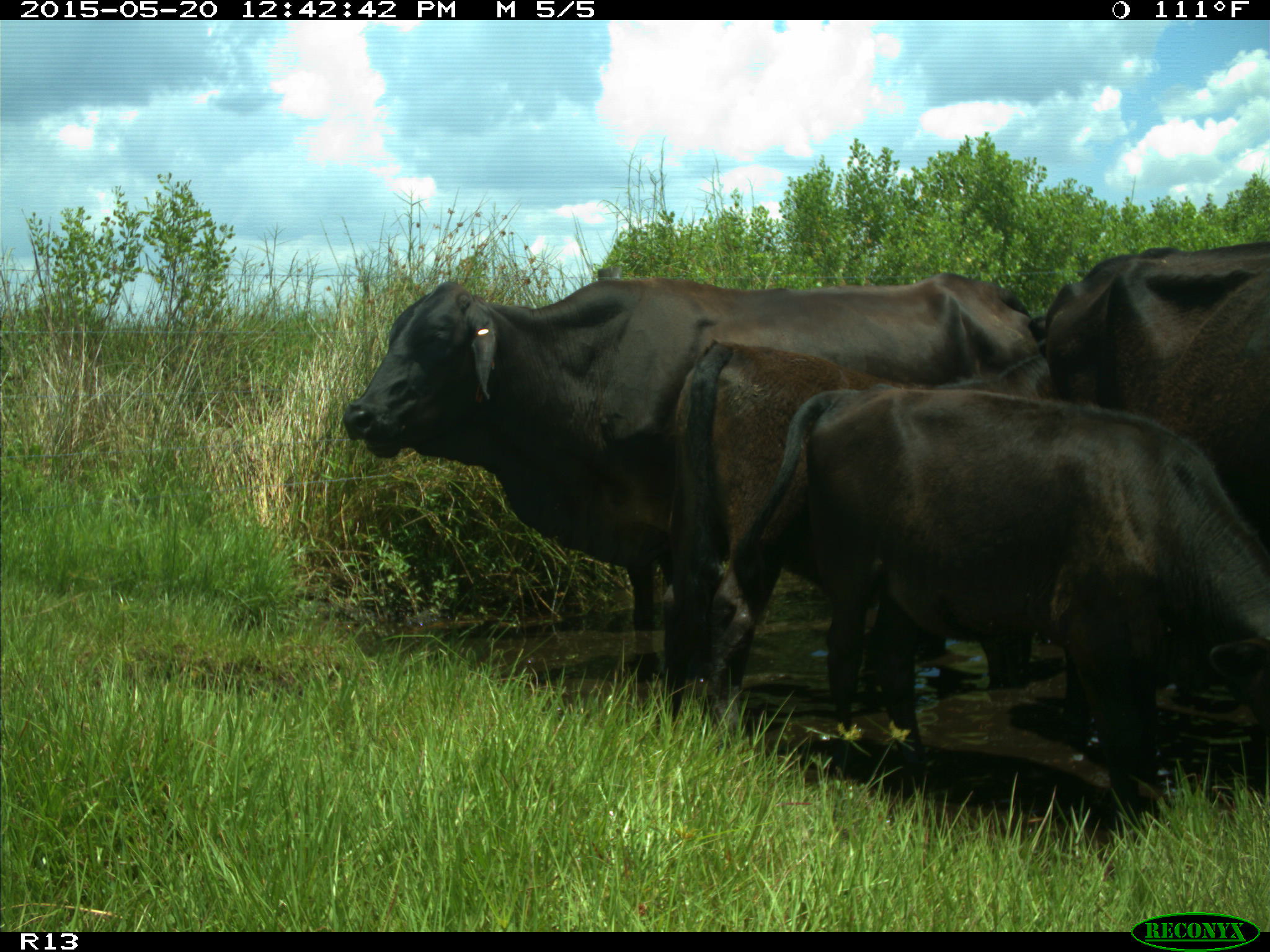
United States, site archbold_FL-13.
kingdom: Animalia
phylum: Chordata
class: Mammalia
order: Artiodactyla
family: Bovidae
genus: Bos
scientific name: Bos taurus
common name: domestic cow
Bos taurus (domestic cow).